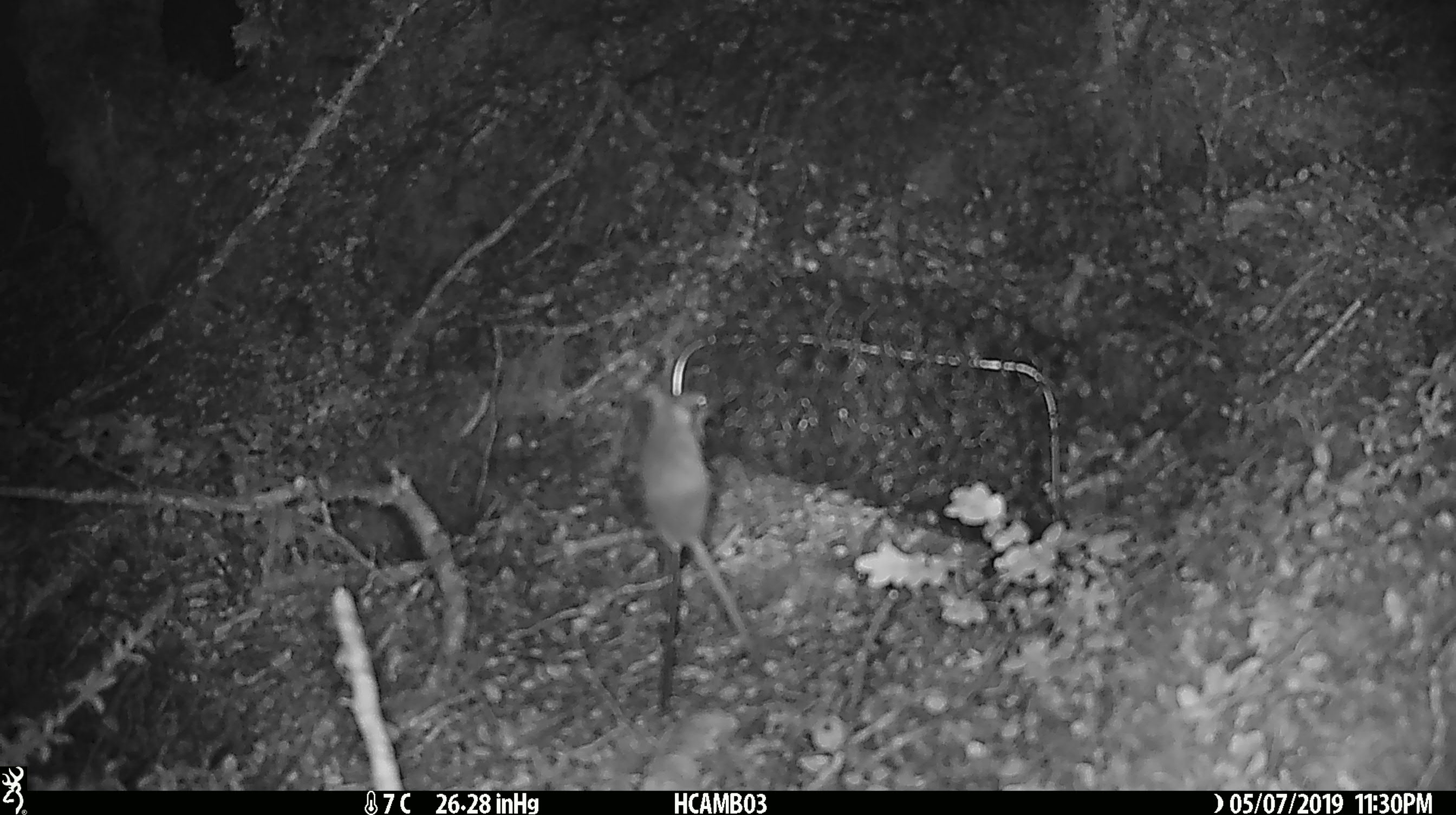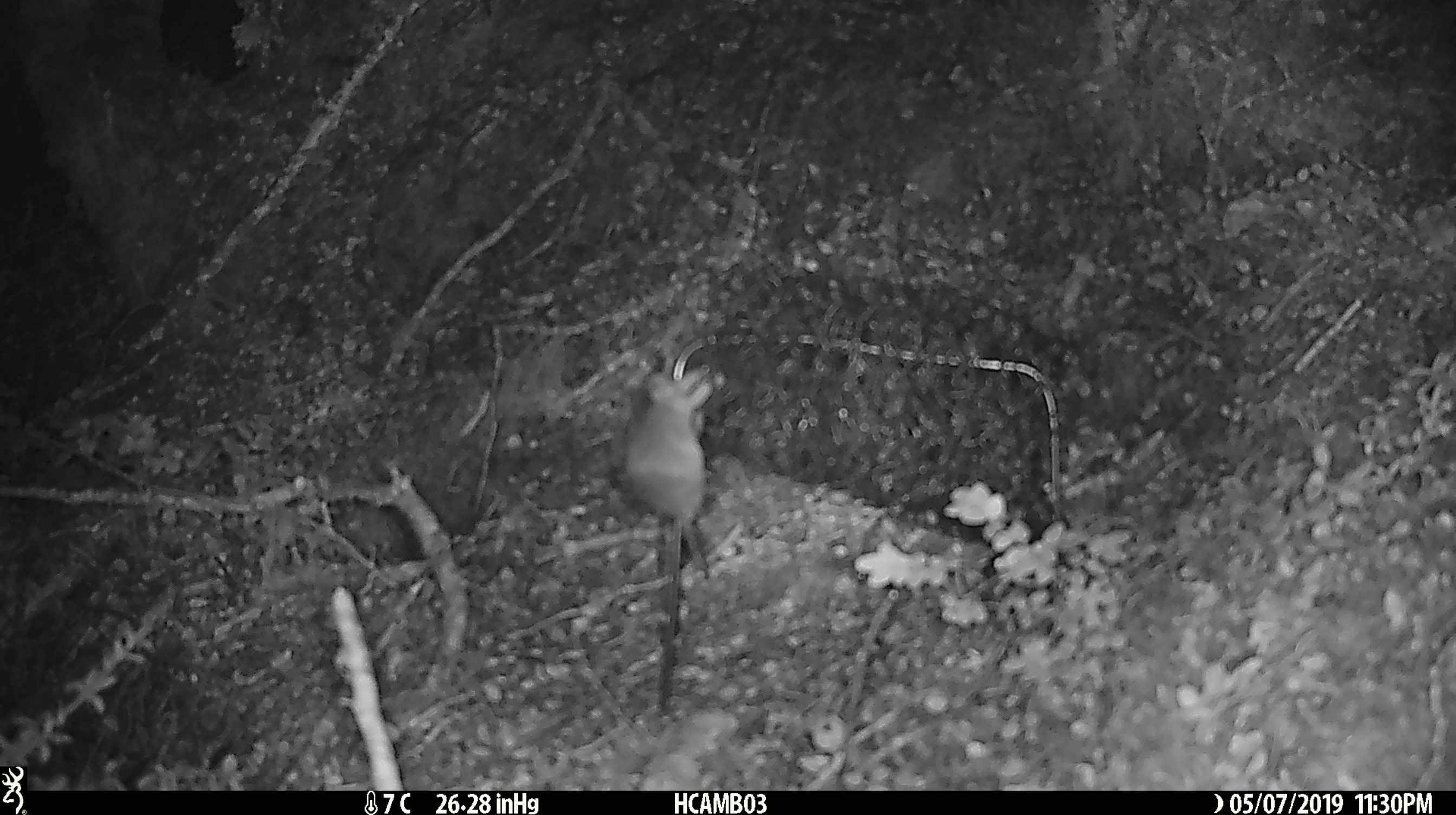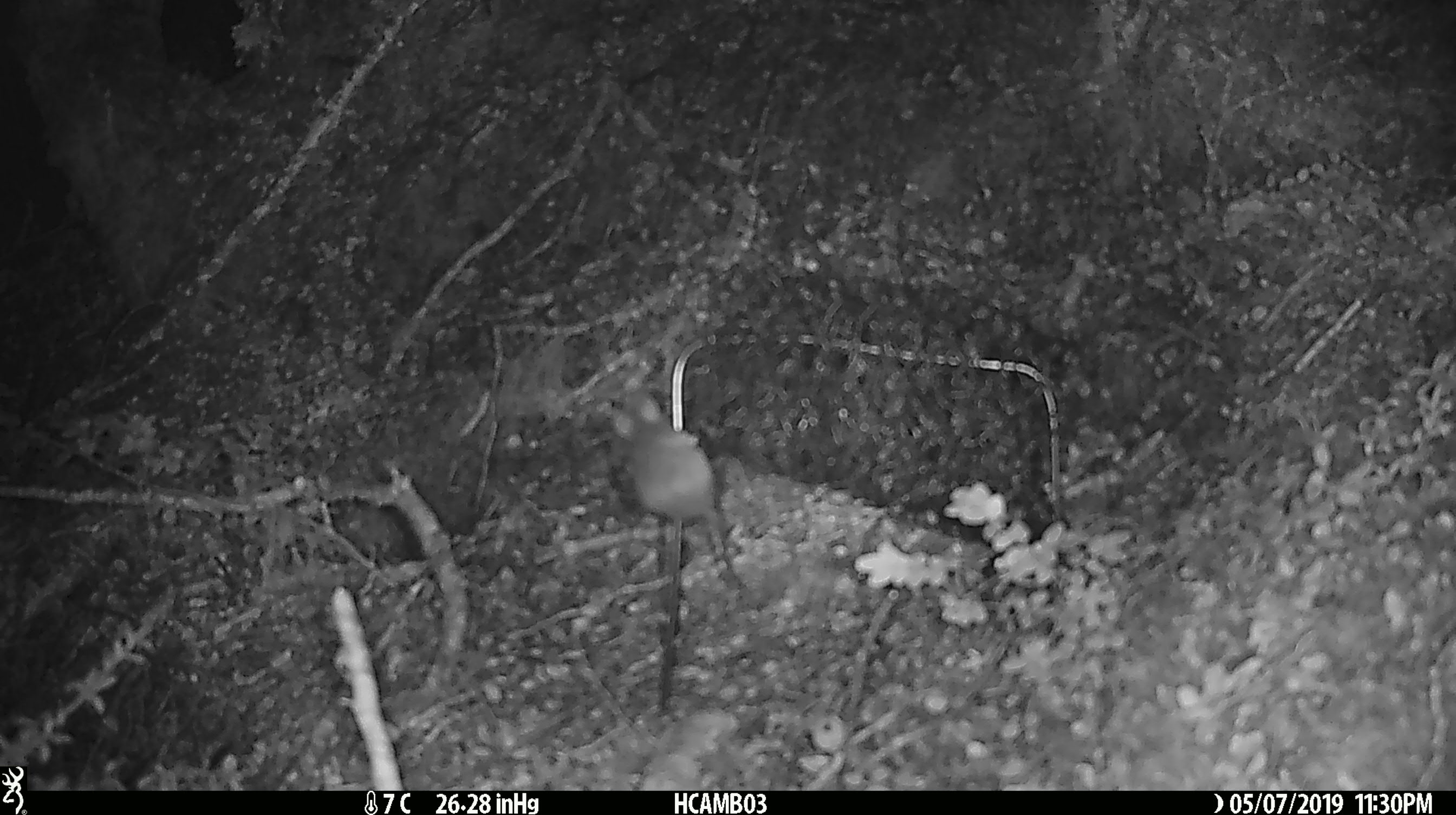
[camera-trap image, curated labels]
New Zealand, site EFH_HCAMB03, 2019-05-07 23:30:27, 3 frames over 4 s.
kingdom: Animalia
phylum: Chordata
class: Mammalia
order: Rodentia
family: Muridae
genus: Mus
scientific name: Mus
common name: mouse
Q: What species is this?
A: Mouse (Mus).